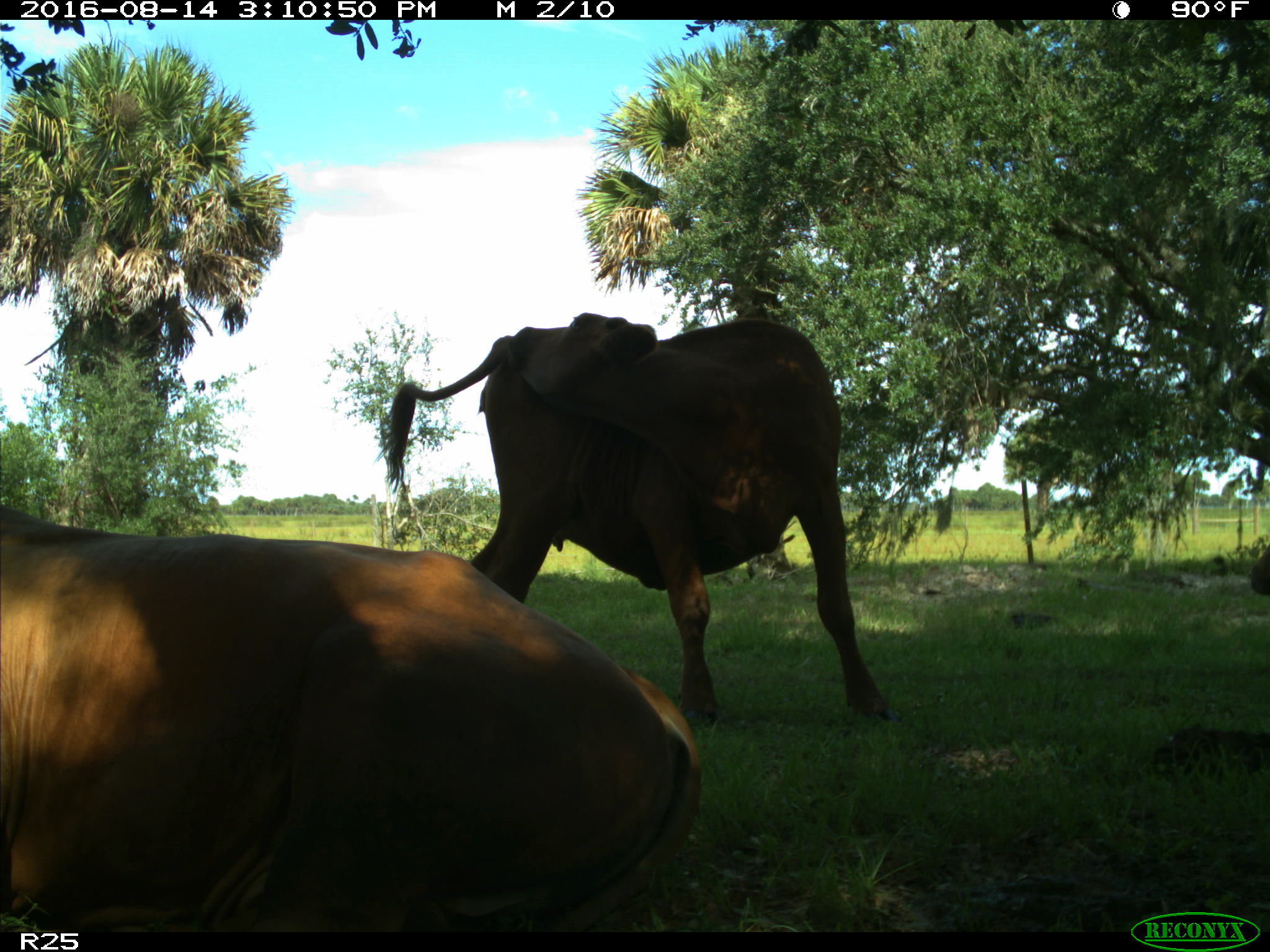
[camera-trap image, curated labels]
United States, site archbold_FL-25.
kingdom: Animalia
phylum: Chordata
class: Mammalia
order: Artiodactyla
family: Bovidae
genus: Bos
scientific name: Bos taurus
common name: domestic cow